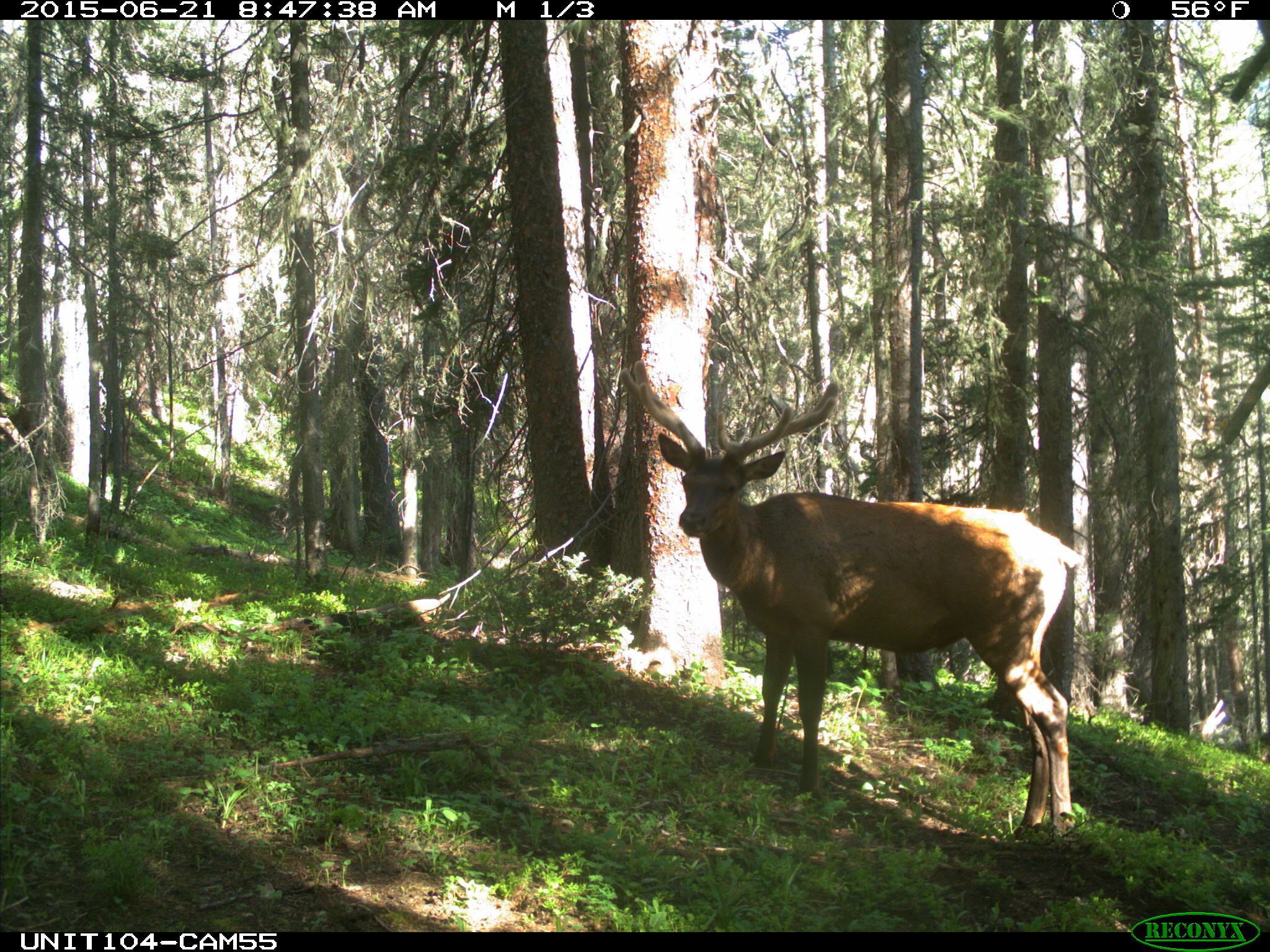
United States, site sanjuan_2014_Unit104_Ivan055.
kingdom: Animalia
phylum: Chordata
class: Mammalia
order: Artiodactyla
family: Cervidae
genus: Cervus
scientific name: Cervus elaphus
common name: red deer